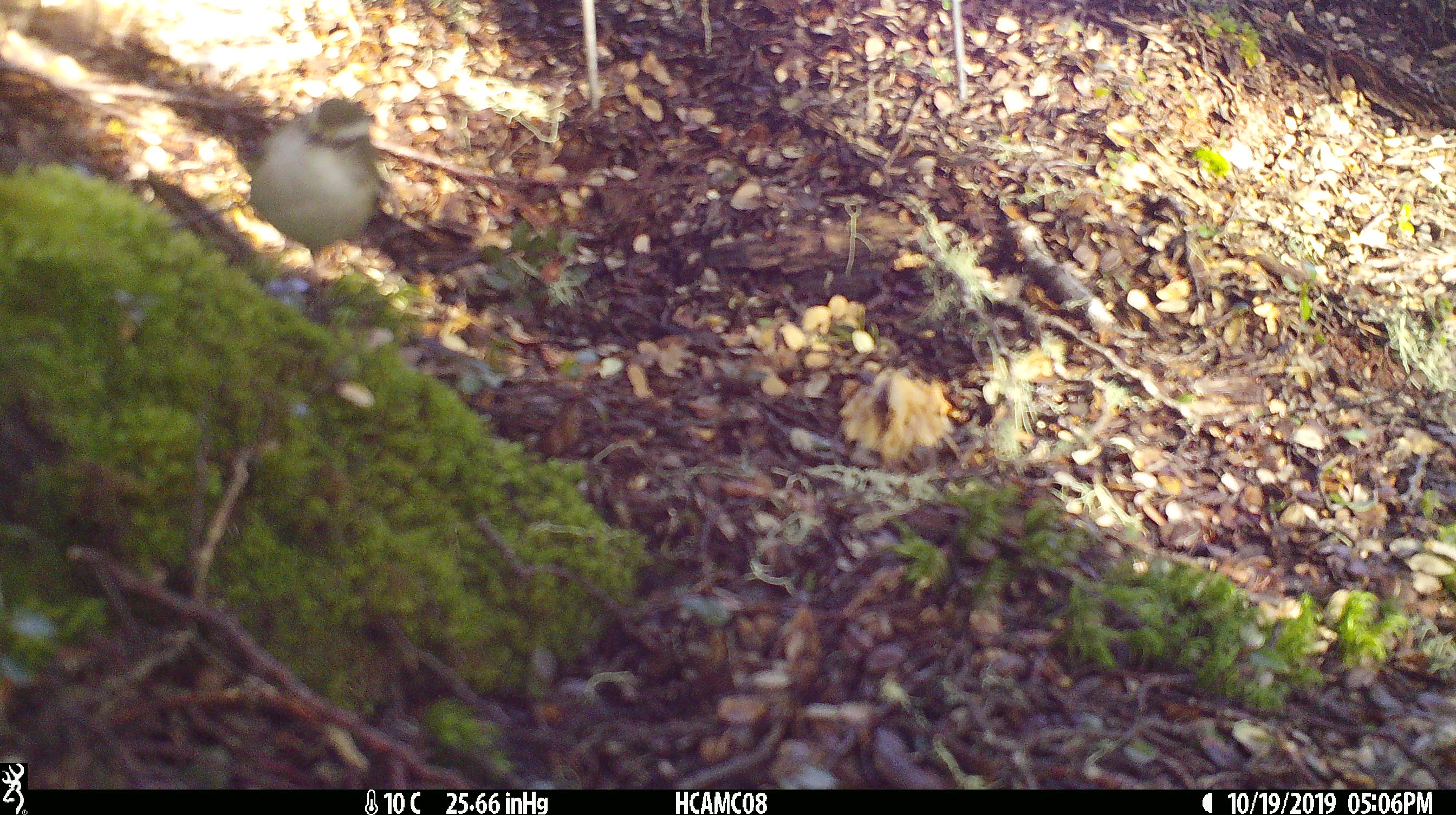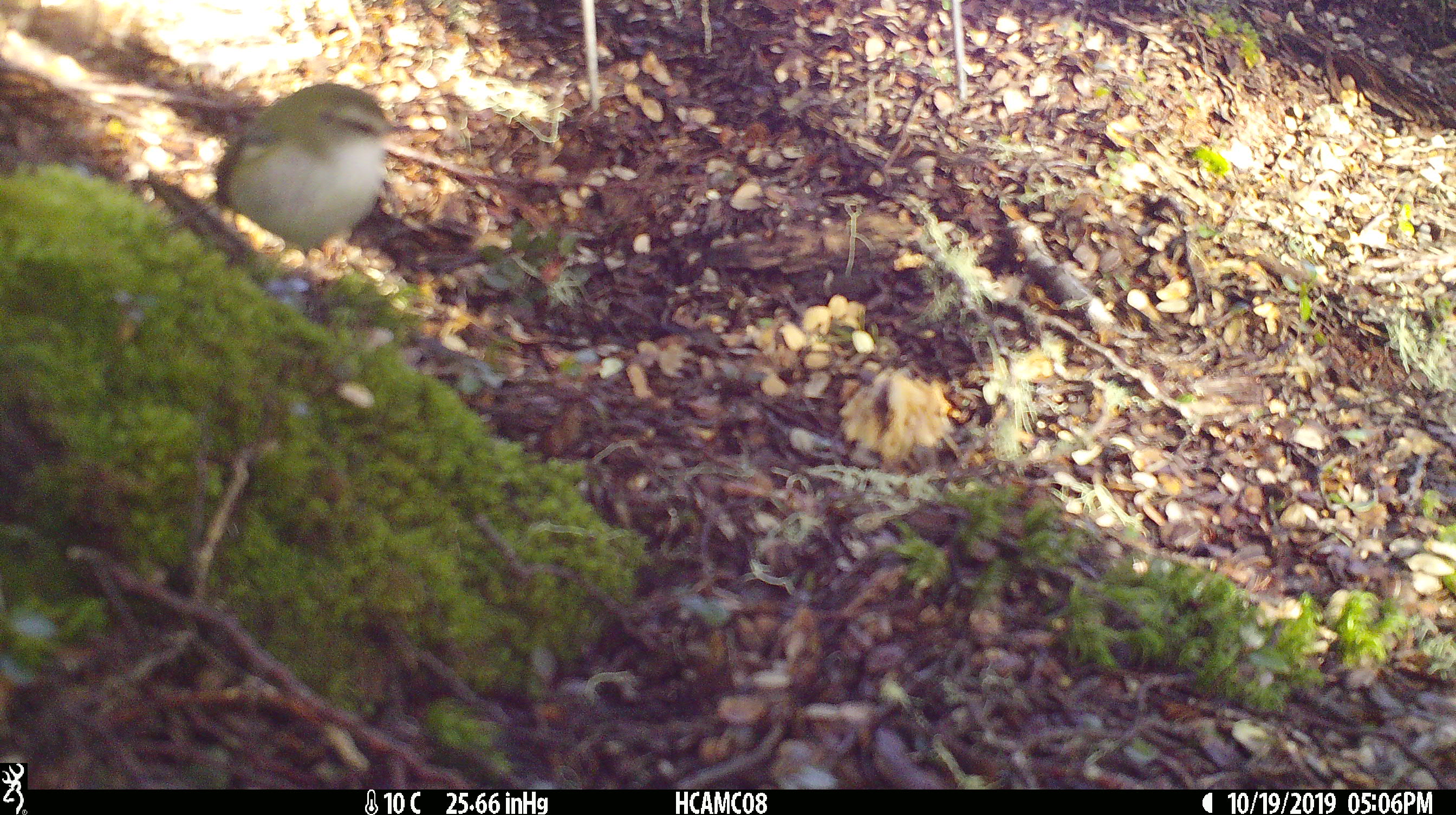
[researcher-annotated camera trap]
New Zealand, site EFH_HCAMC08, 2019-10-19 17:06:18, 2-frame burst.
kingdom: Animalia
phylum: Chordata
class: Aves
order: Passeriformes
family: Acanthisittidae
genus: Acanthisitta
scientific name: Acanthisitta chloris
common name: rifleman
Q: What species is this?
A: Rifleman (Acanthisitta chloris).